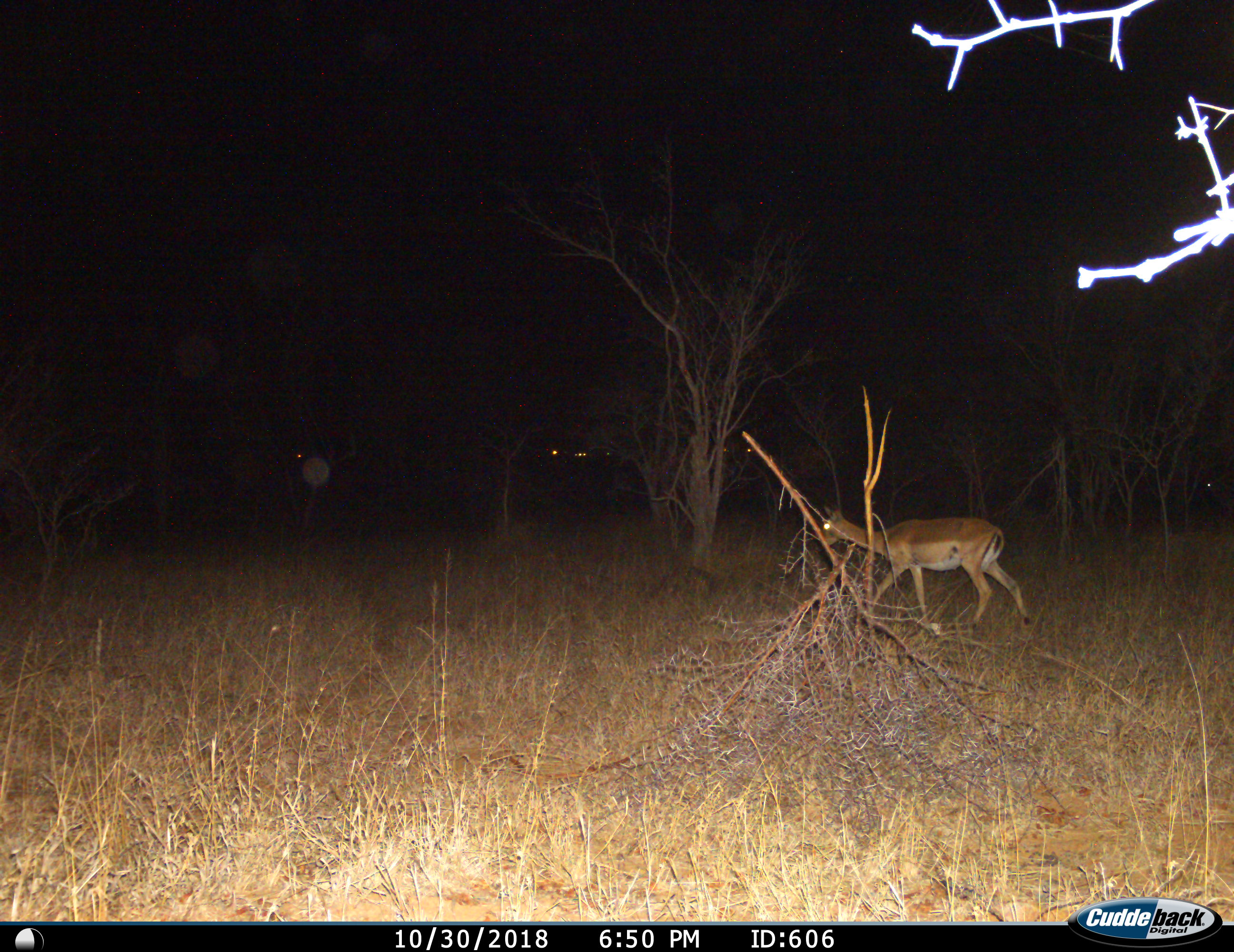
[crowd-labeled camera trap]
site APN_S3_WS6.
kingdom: Animalia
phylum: Chordata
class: Mammalia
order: Artiodactyla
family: Bovidae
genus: Aepyceros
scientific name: Aepyceros melampus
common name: impala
Impala (Aepyceros melampus), count 1. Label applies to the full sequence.